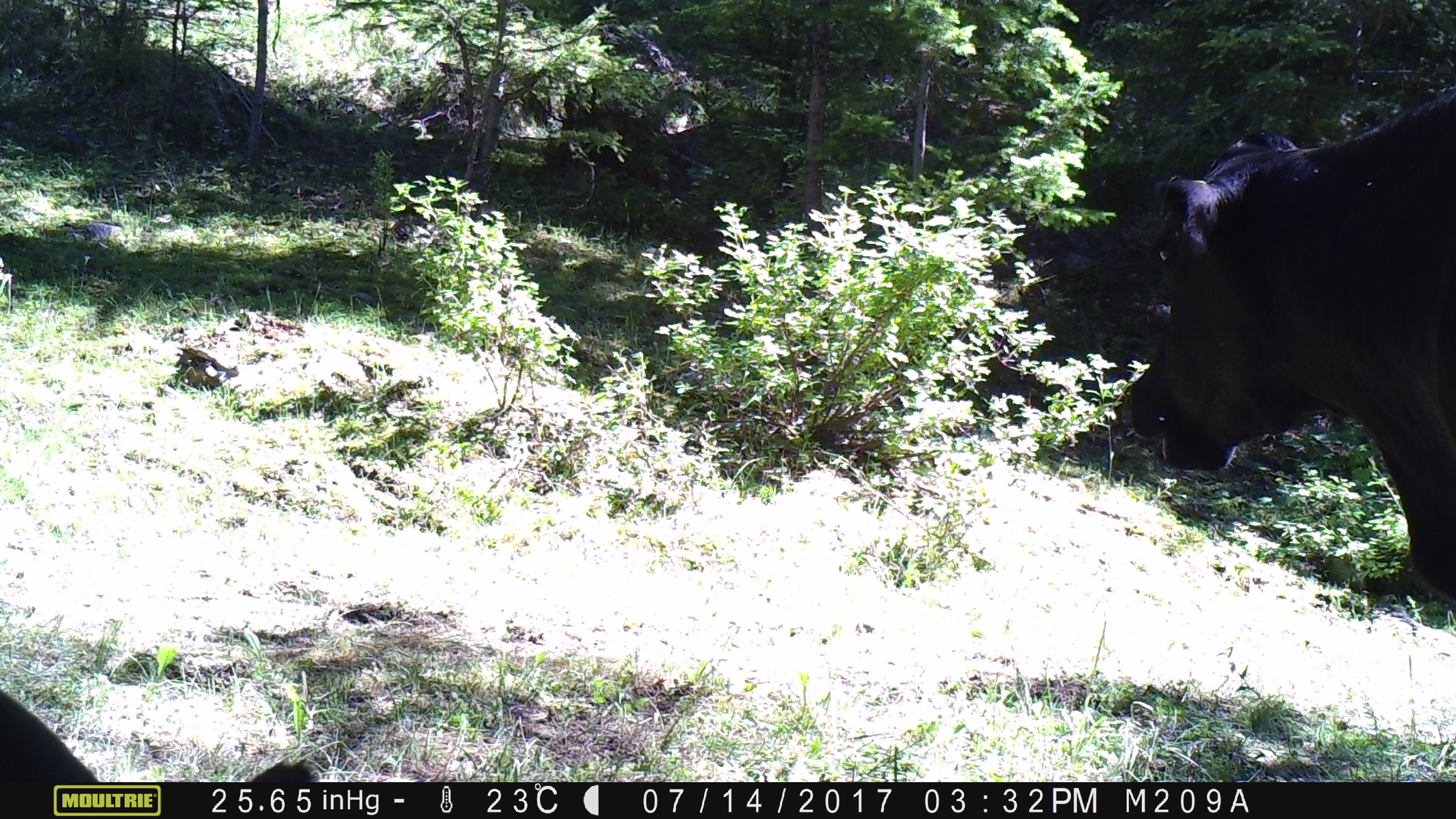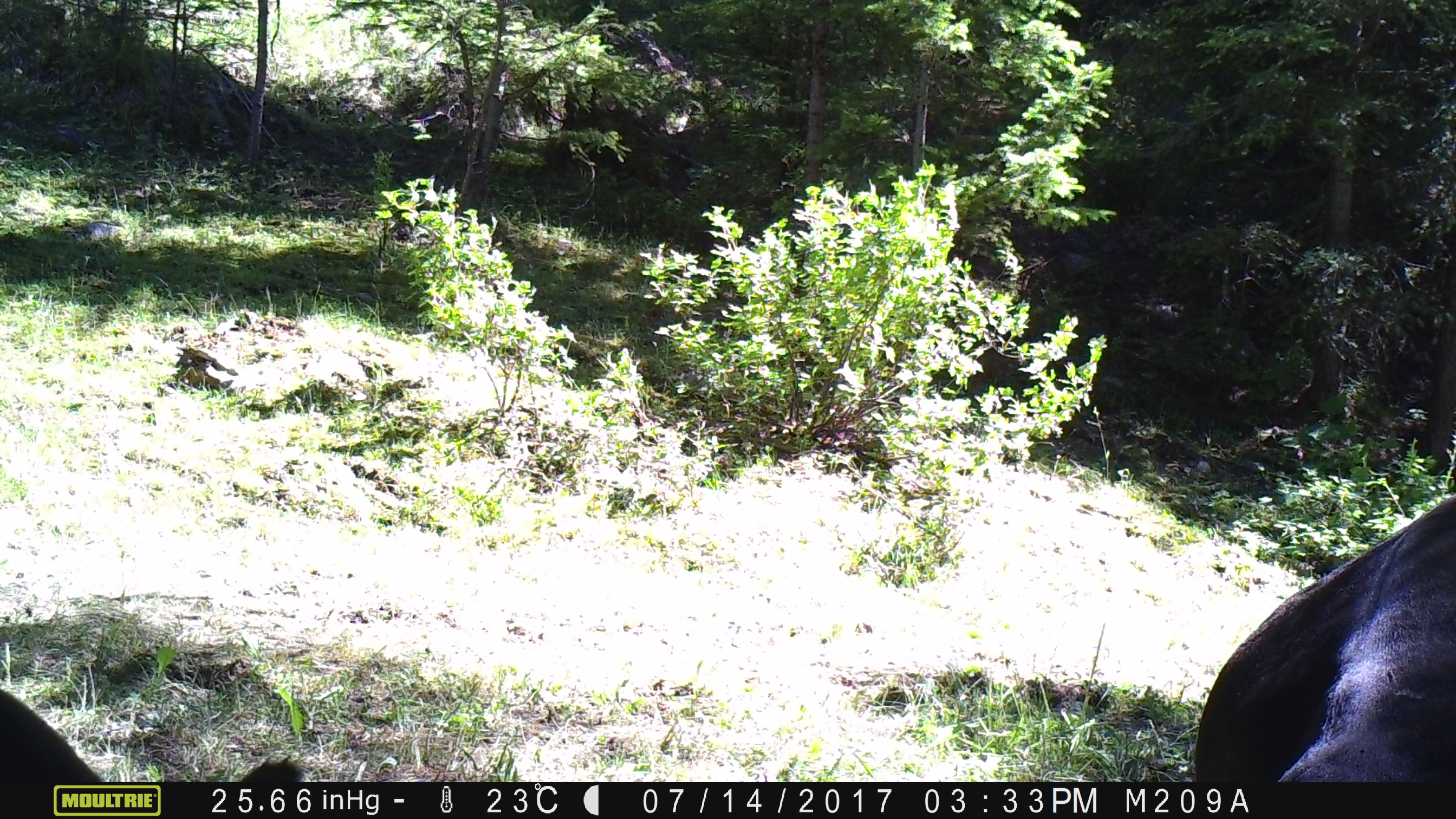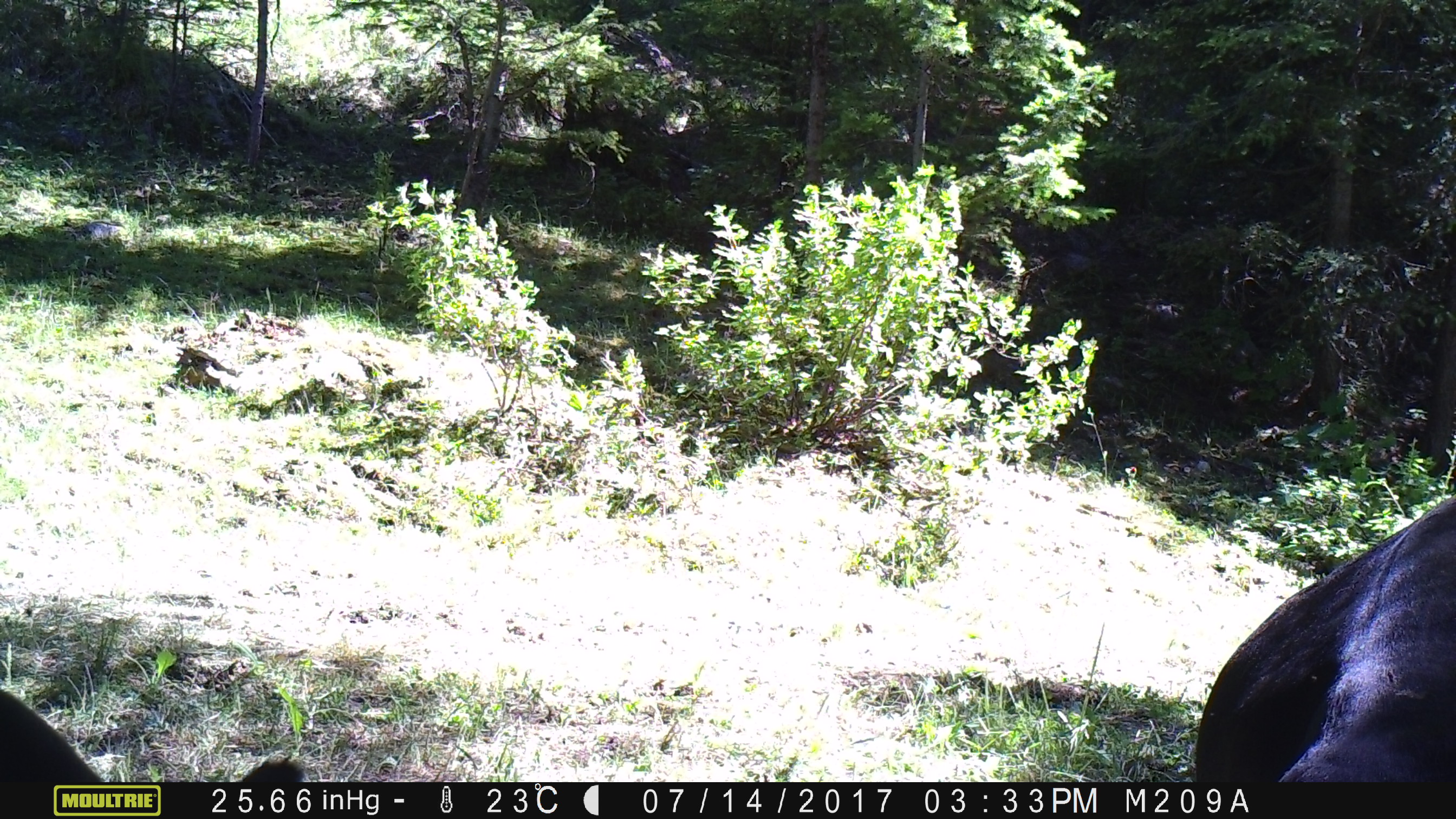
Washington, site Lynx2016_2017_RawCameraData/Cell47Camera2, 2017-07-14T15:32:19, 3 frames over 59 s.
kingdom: Animalia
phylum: Chordata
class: Mammalia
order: Artiodactyla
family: Bovidae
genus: Bos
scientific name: Bos taurus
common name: domestic cattle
Domestic cattle (Bos taurus). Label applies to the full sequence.